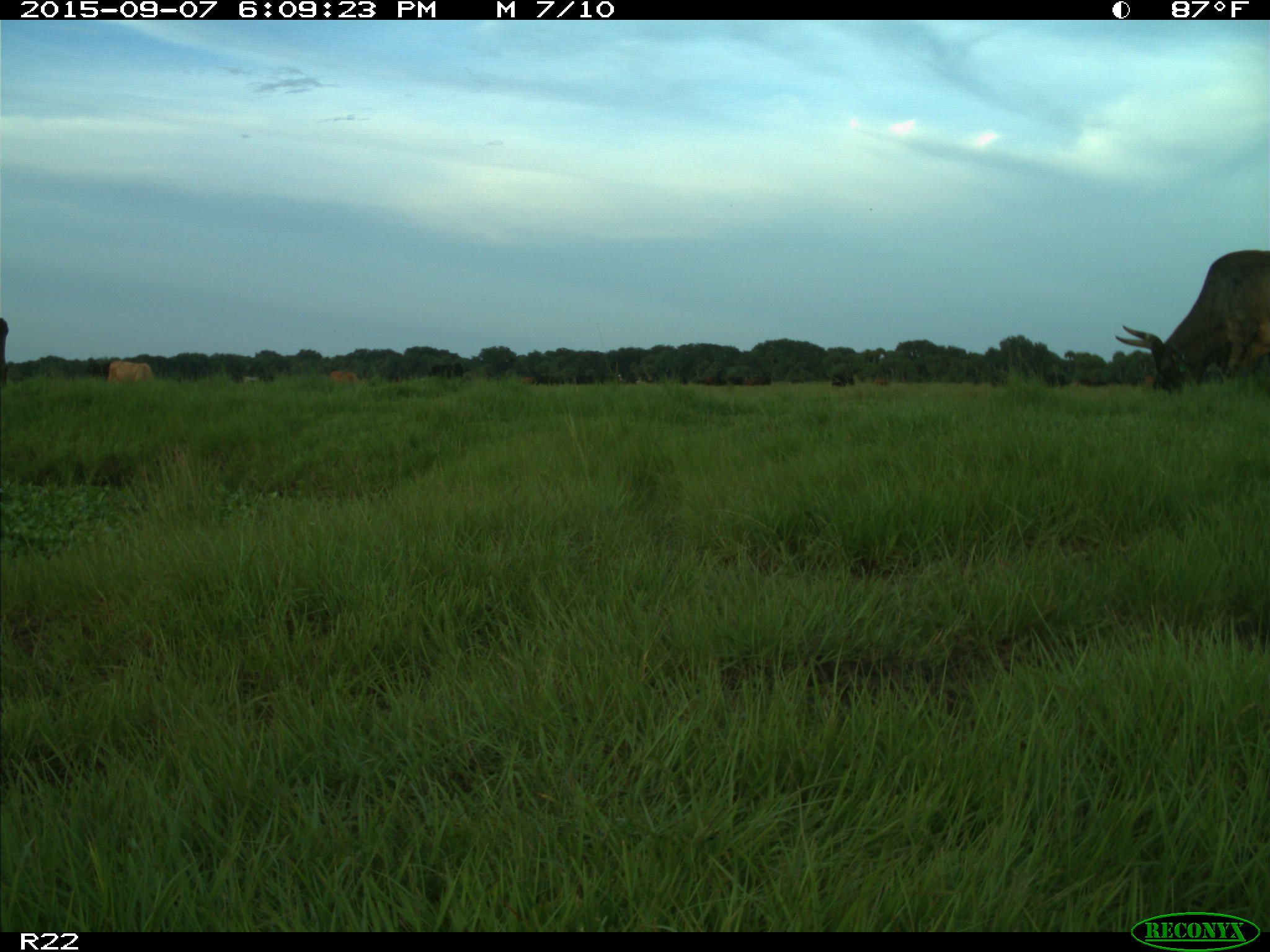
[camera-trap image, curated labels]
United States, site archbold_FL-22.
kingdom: Animalia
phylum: Chordata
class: Mammalia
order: Artiodactyla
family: Bovidae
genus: Bos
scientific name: Bos taurus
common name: domestic cow